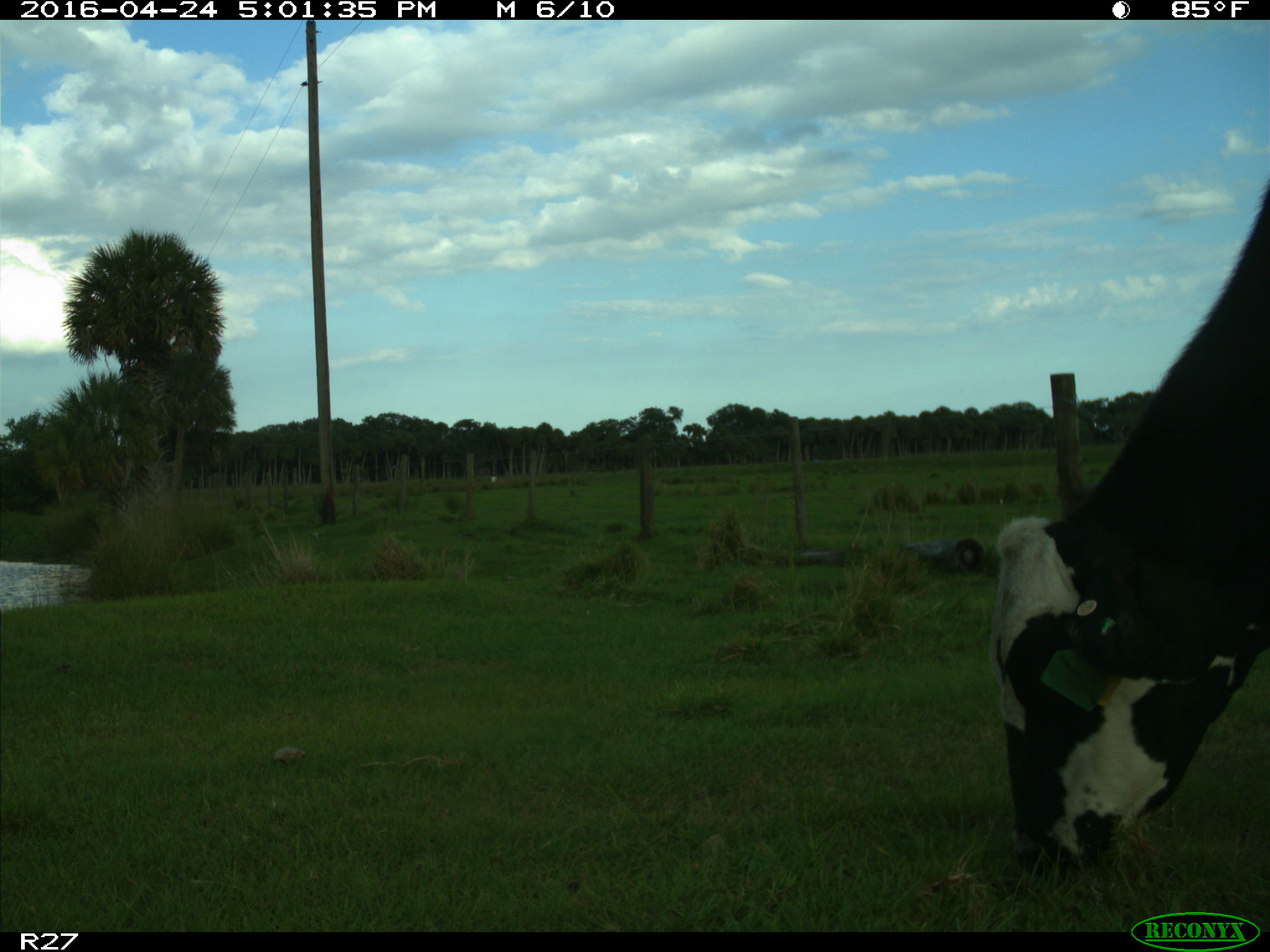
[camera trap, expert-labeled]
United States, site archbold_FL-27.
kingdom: Animalia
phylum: Chordata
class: Mammalia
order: Artiodactyla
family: Bovidae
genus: Bos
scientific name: Bos taurus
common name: domestic cow